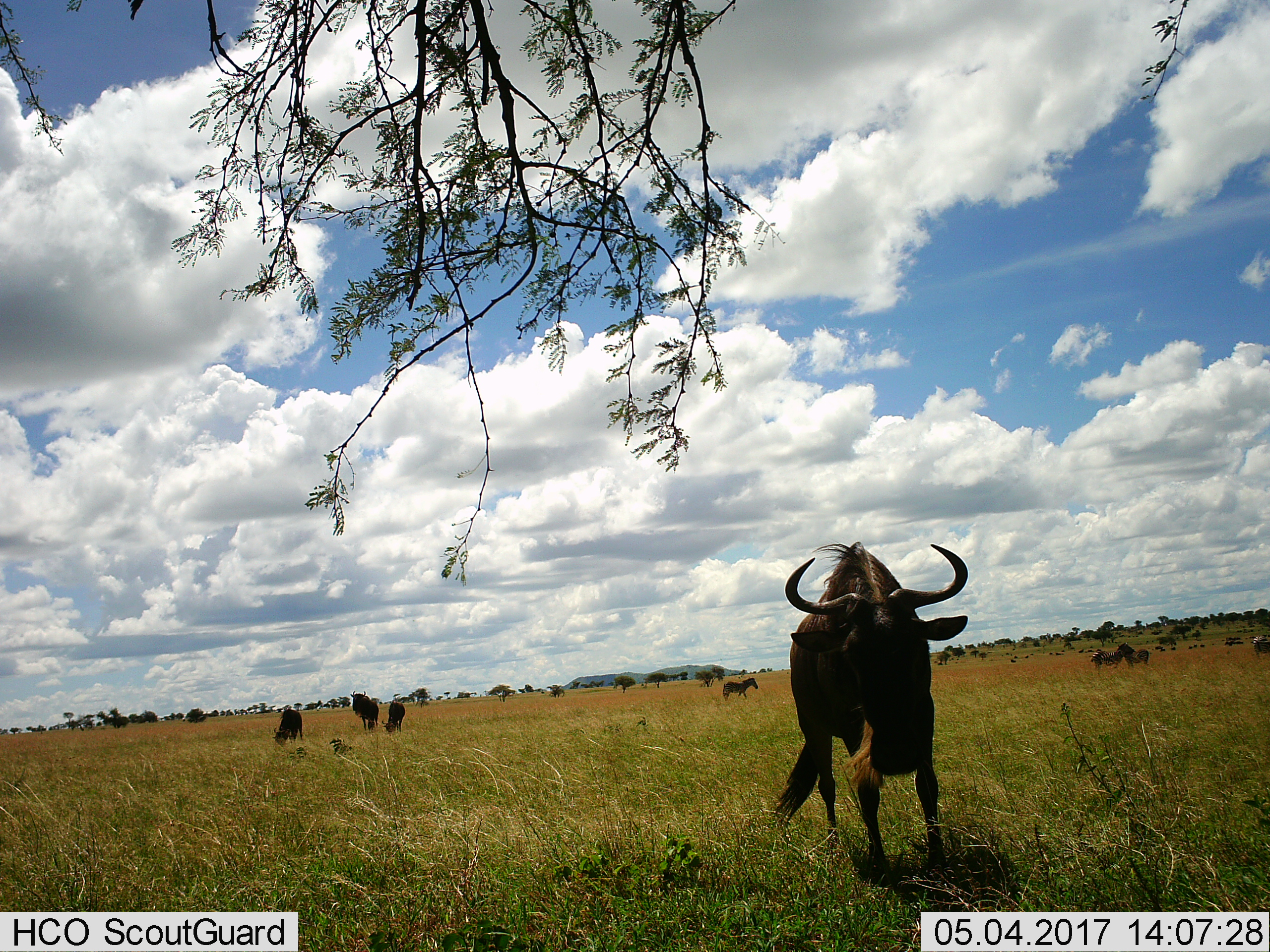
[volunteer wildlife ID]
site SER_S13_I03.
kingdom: Animalia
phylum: Chordata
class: Mammalia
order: Artiodactyla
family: Bovidae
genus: Connochaetes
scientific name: Connochaetes taurinus taurinus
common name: blue wildebeest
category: wildebeestblue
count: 10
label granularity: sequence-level